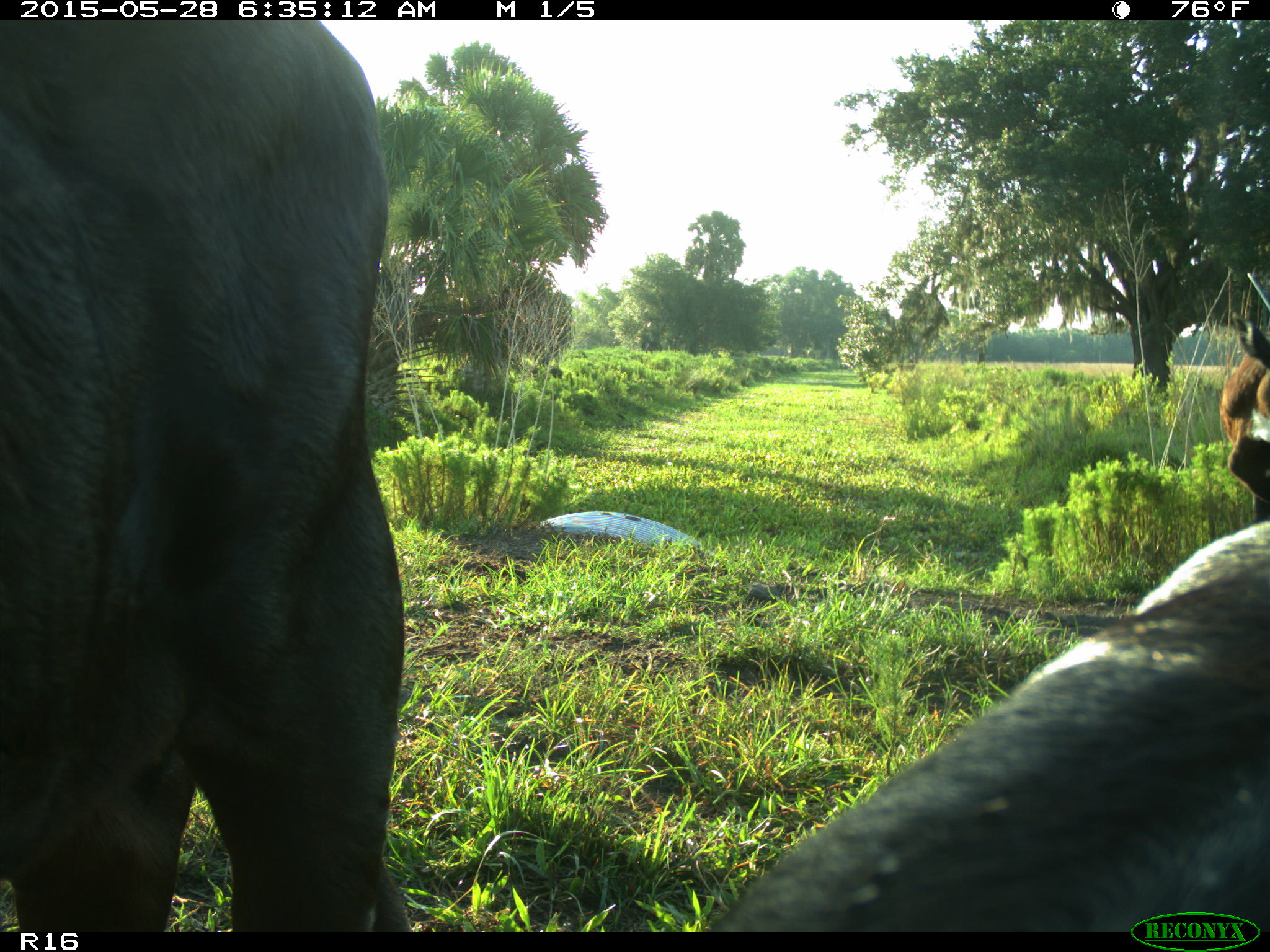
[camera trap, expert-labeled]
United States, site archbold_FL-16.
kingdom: Animalia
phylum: Chordata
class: Mammalia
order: Artiodactyla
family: Bovidae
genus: Bos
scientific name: Bos taurus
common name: domestic cow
Bos taurus (domestic cow).